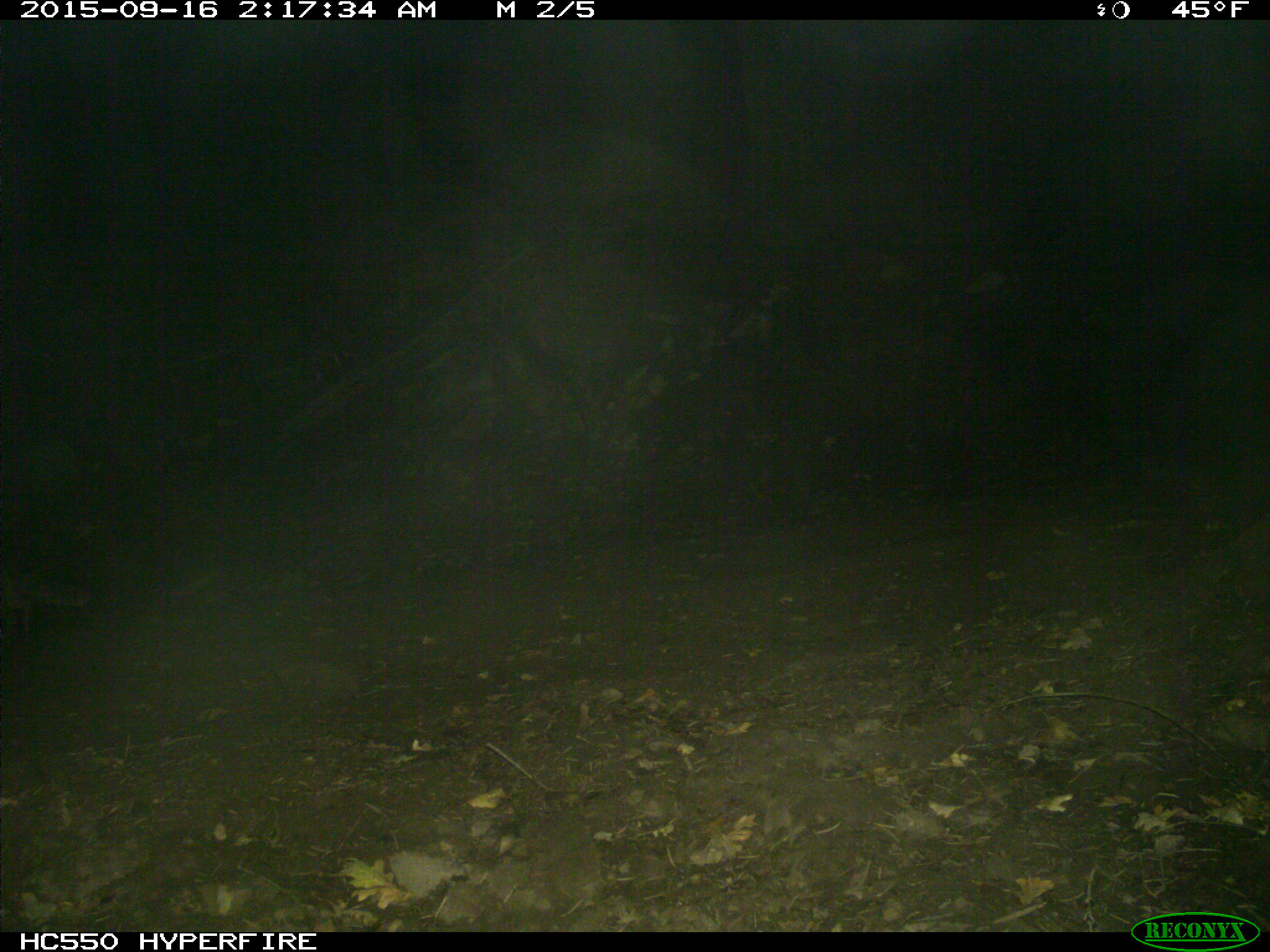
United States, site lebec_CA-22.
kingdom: Animalia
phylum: Chordata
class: Mammalia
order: Carnivora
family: Canidae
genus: Urocyon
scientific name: Urocyon cinereoargenteus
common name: gray fox